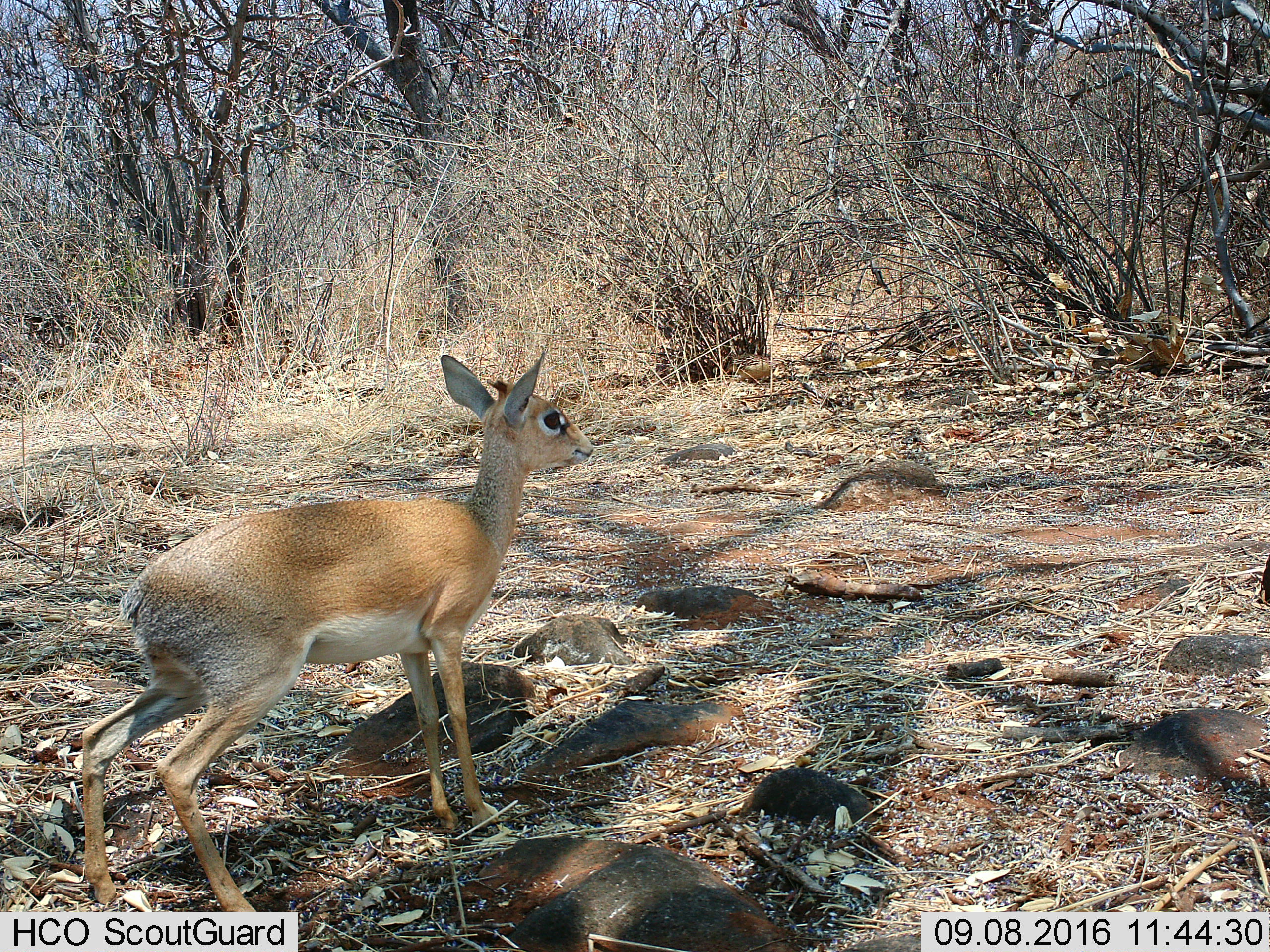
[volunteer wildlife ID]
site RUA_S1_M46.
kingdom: Animalia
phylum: Chordata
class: Mammalia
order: Artiodactyla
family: Bovidae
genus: Madoqua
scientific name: Madoqua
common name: dik-dik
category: dikdik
Dikdik (dik-dik) (Madoqua), count 1. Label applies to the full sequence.